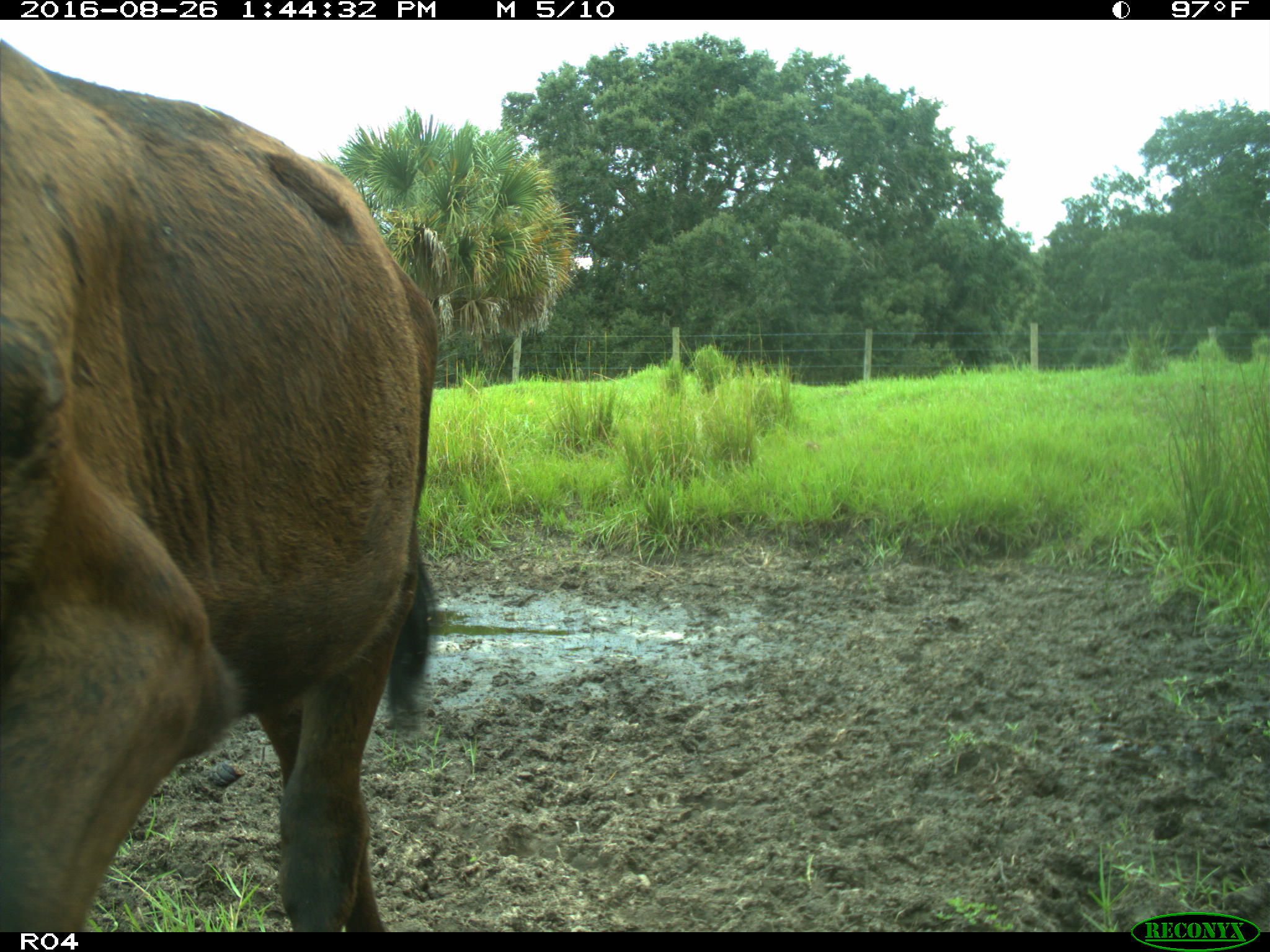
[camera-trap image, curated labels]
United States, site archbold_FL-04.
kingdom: Animalia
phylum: Chordata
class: Mammalia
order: Artiodactyla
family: Bovidae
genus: Bos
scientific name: Bos taurus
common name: domestic cow